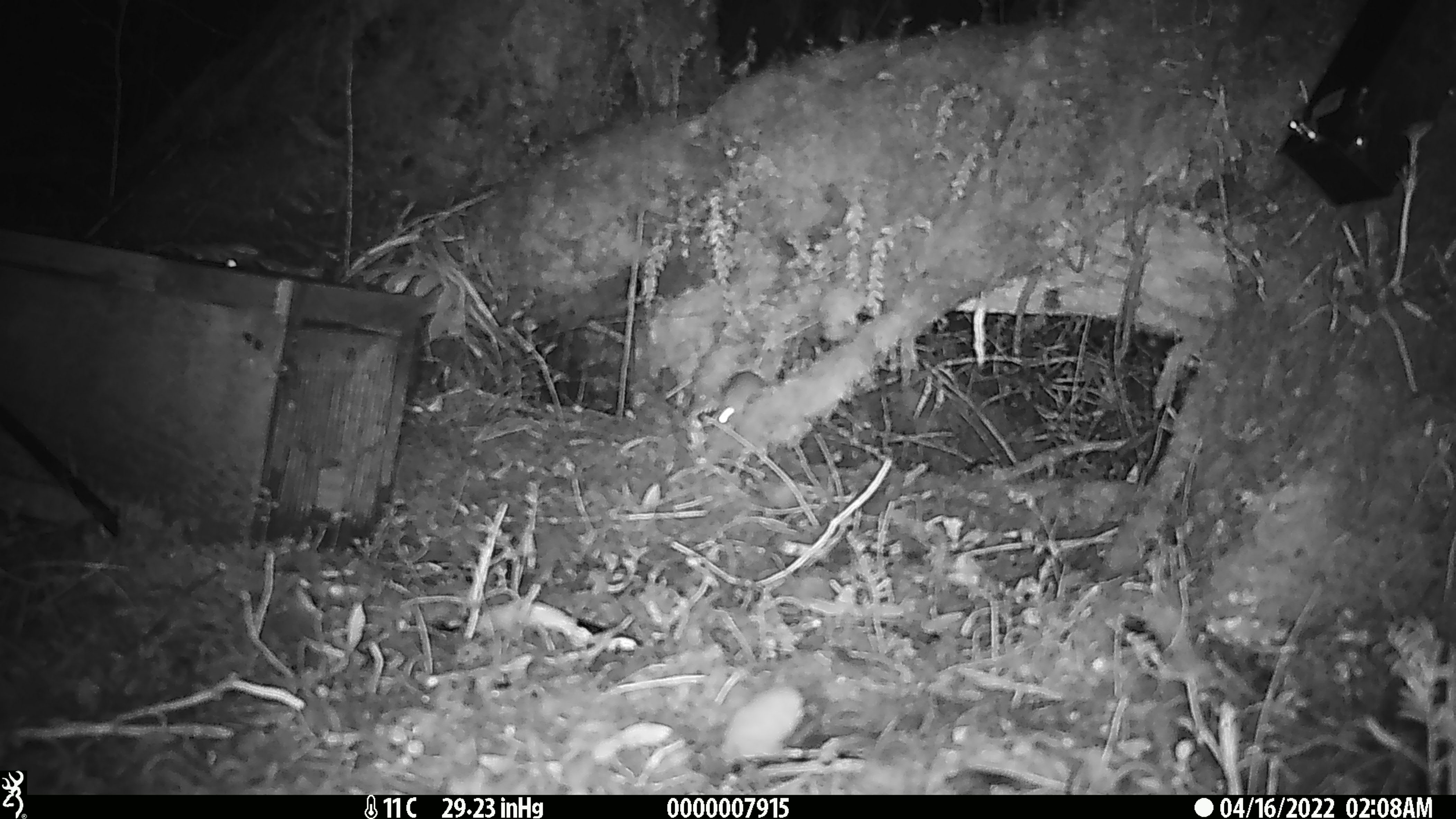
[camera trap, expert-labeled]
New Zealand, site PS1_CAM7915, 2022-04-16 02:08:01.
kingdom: Animalia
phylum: Chordata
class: Mammalia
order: Rodentia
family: Muridae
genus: Mus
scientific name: Mus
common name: mouse